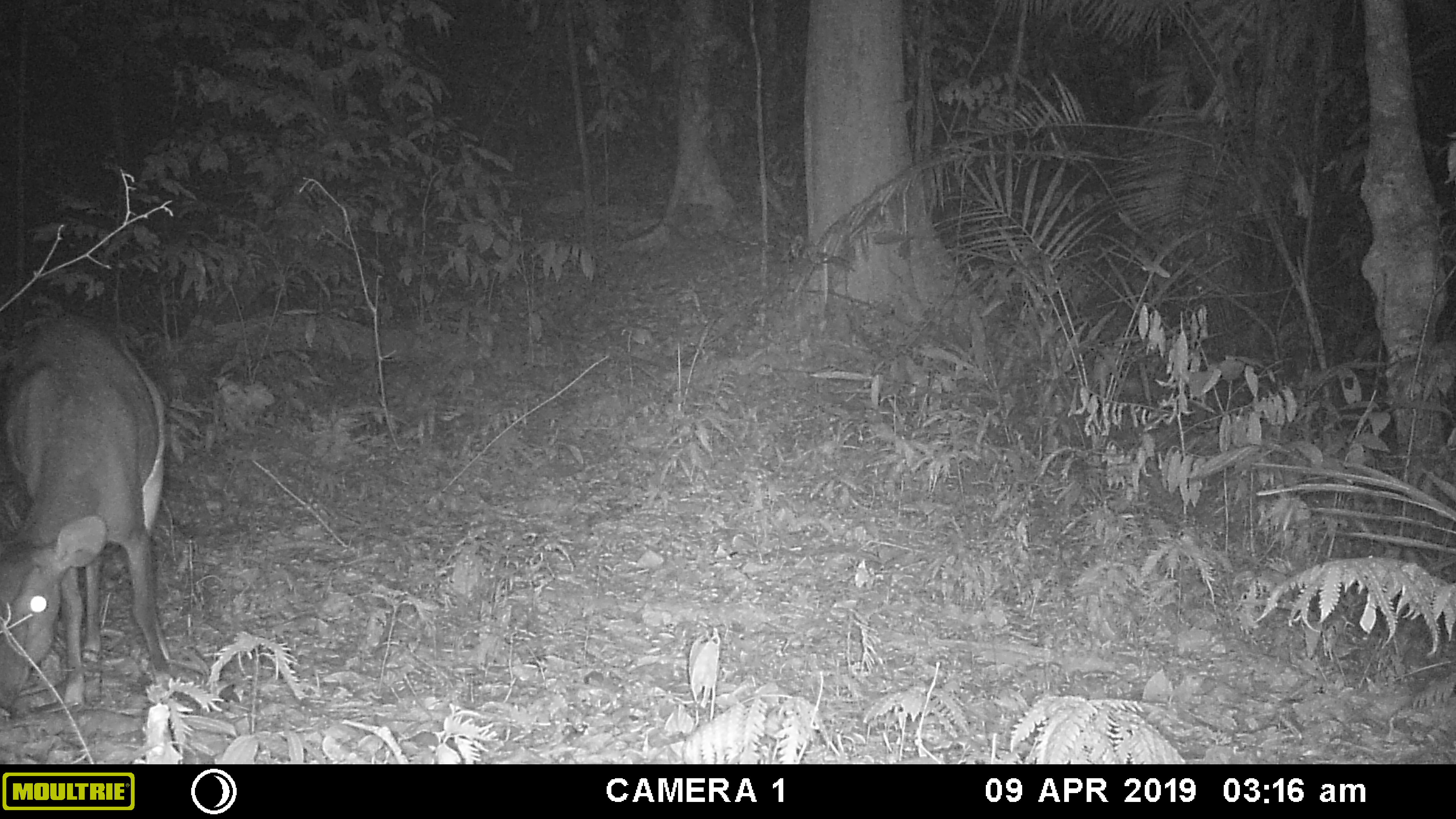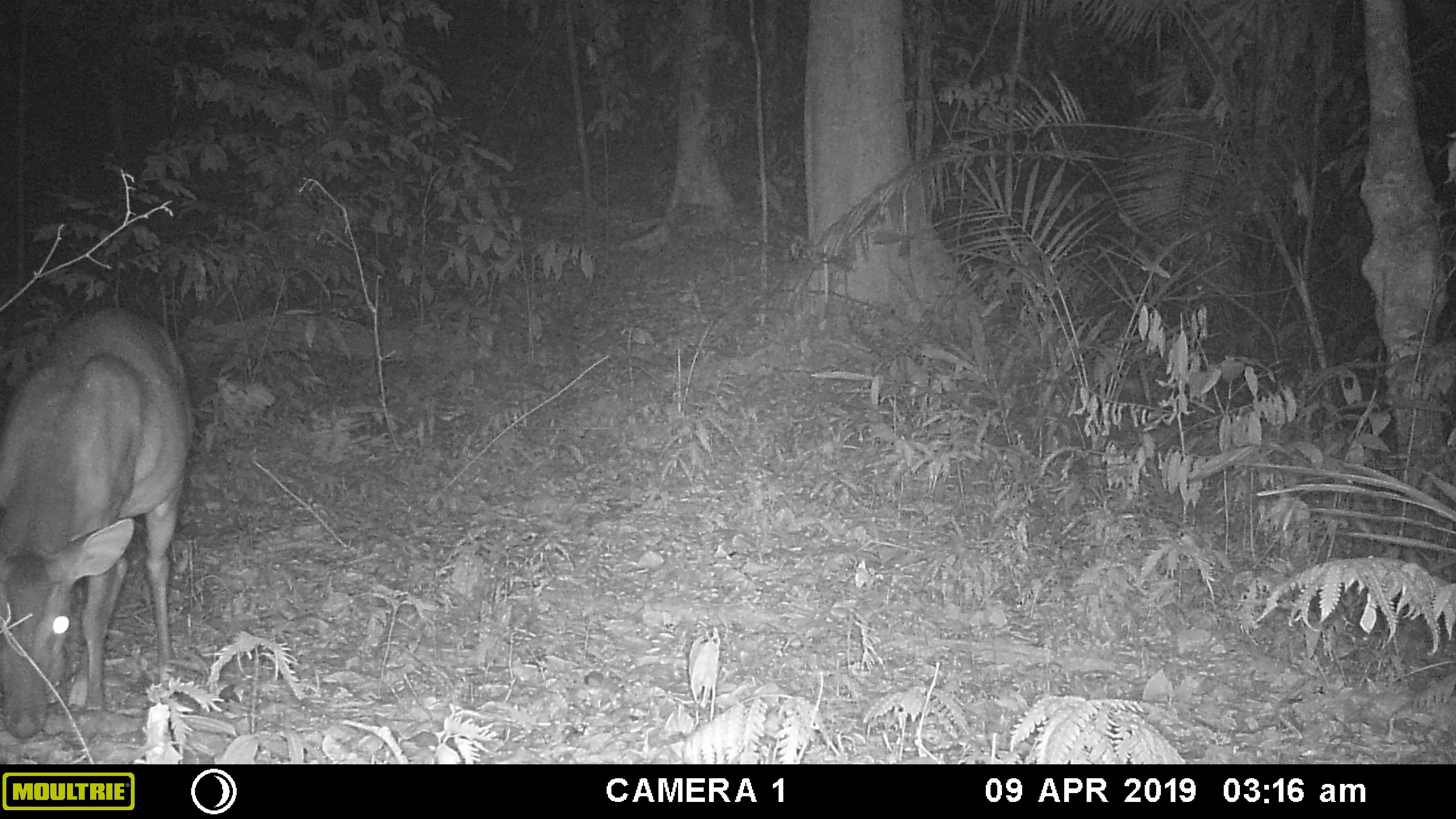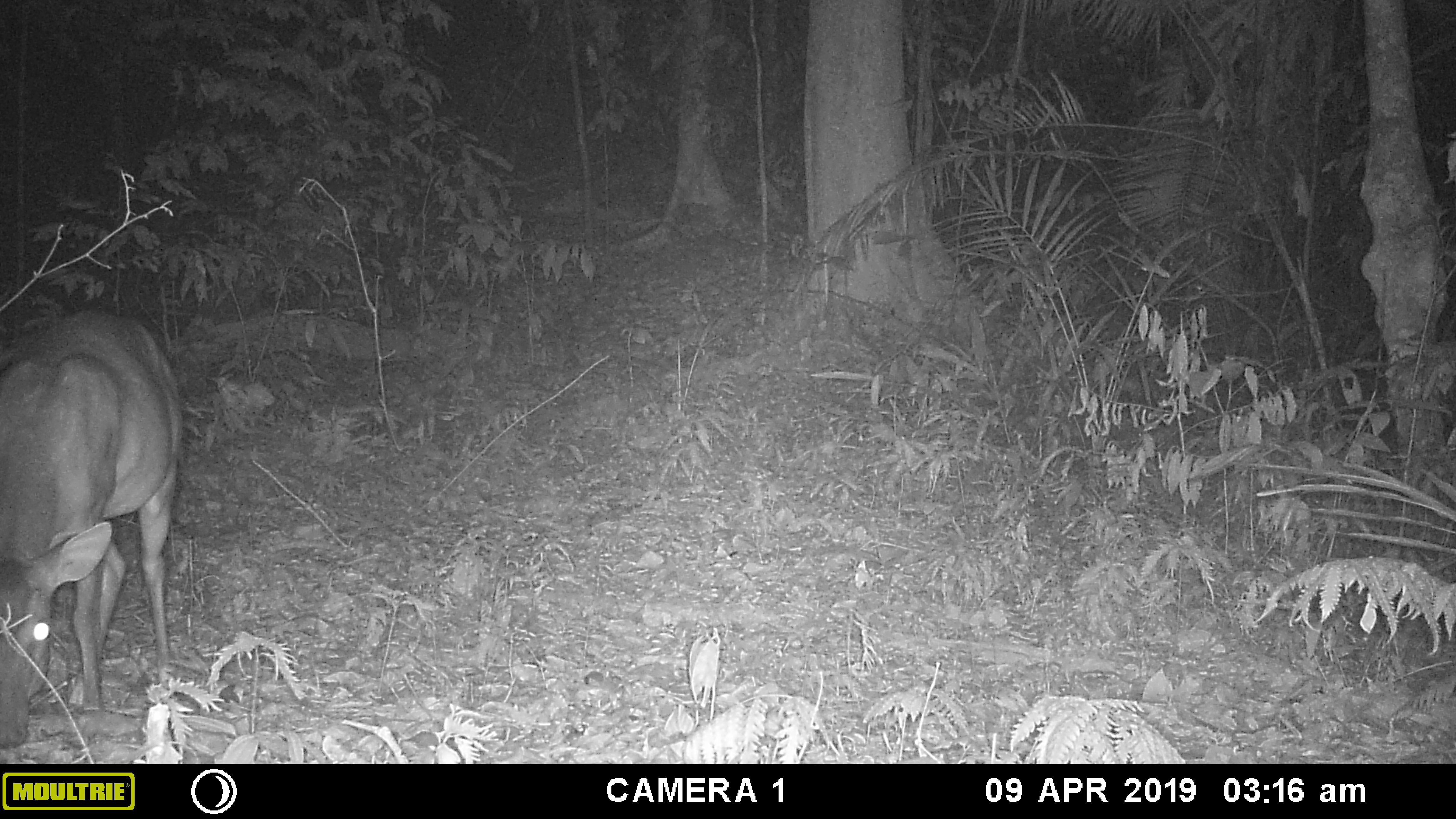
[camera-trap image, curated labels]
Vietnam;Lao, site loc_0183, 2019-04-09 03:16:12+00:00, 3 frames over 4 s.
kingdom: Animalia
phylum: Chordata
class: Mammalia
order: Artiodactyla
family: Cervidae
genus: Muntiacus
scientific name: Muntiacus vuquangensis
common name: large-antlered muntjac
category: large antlered muntjac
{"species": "large antlered muntjac (large-antlered muntjac) (Muntiacus vuquangensis)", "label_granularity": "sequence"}